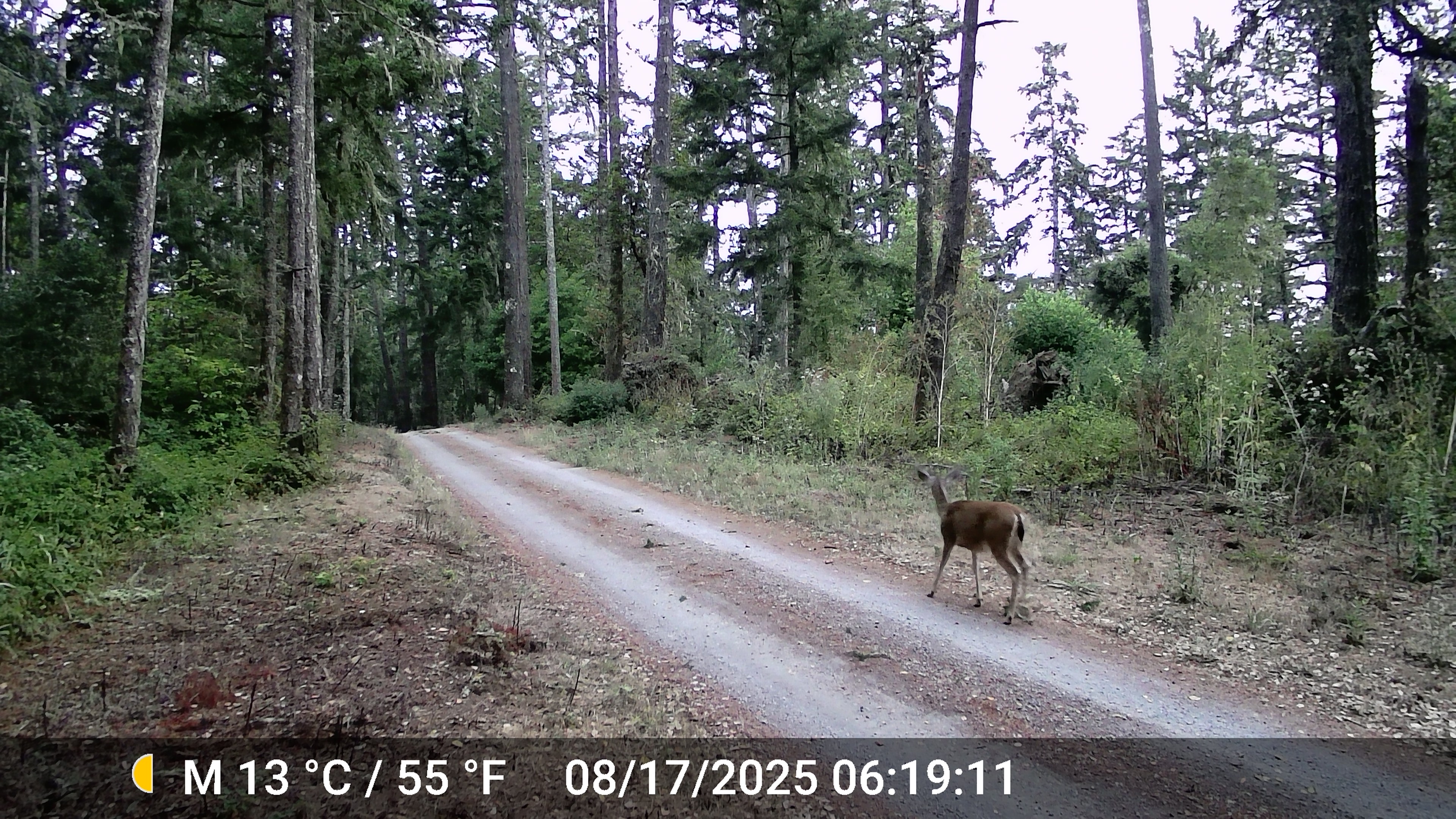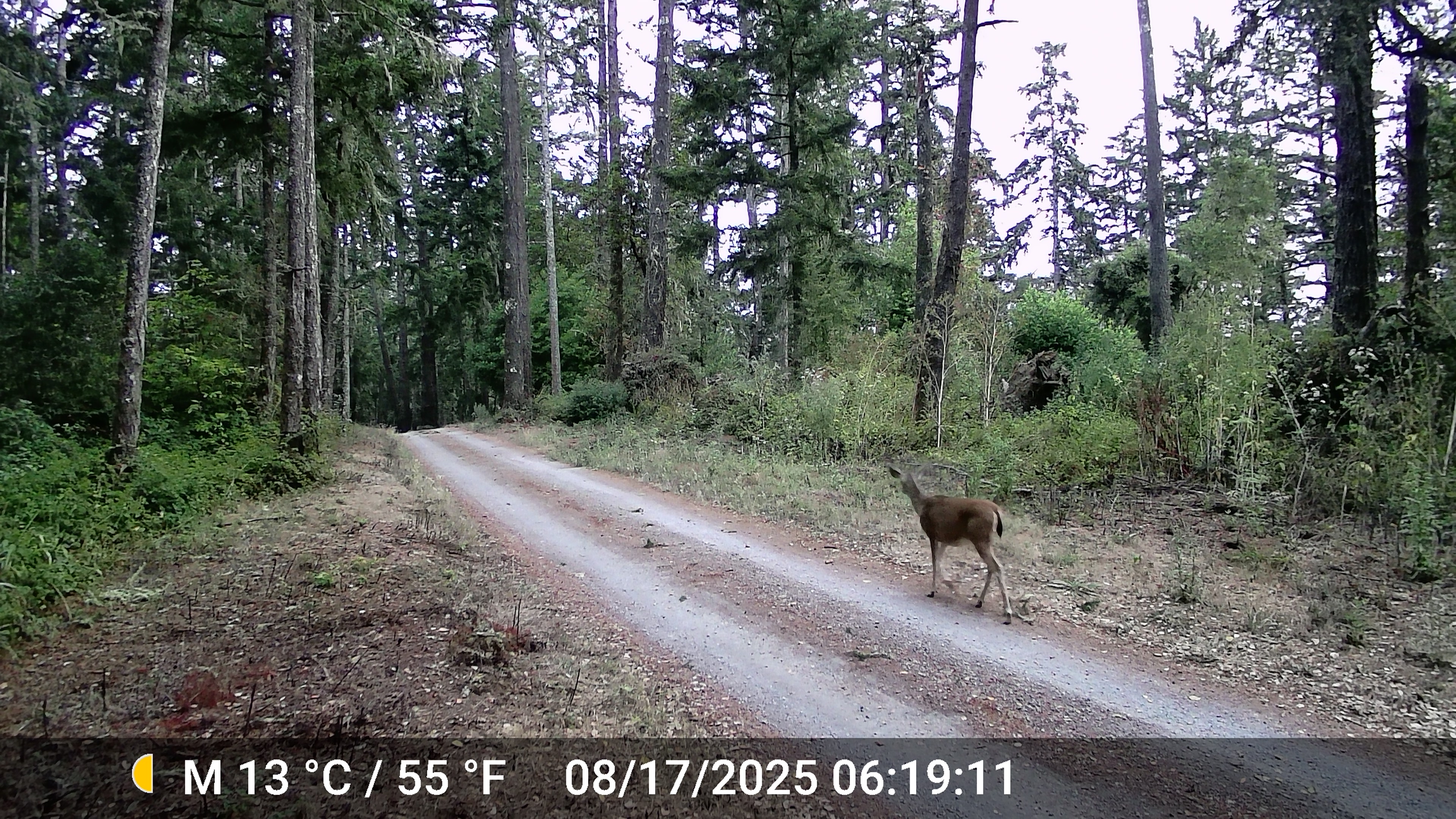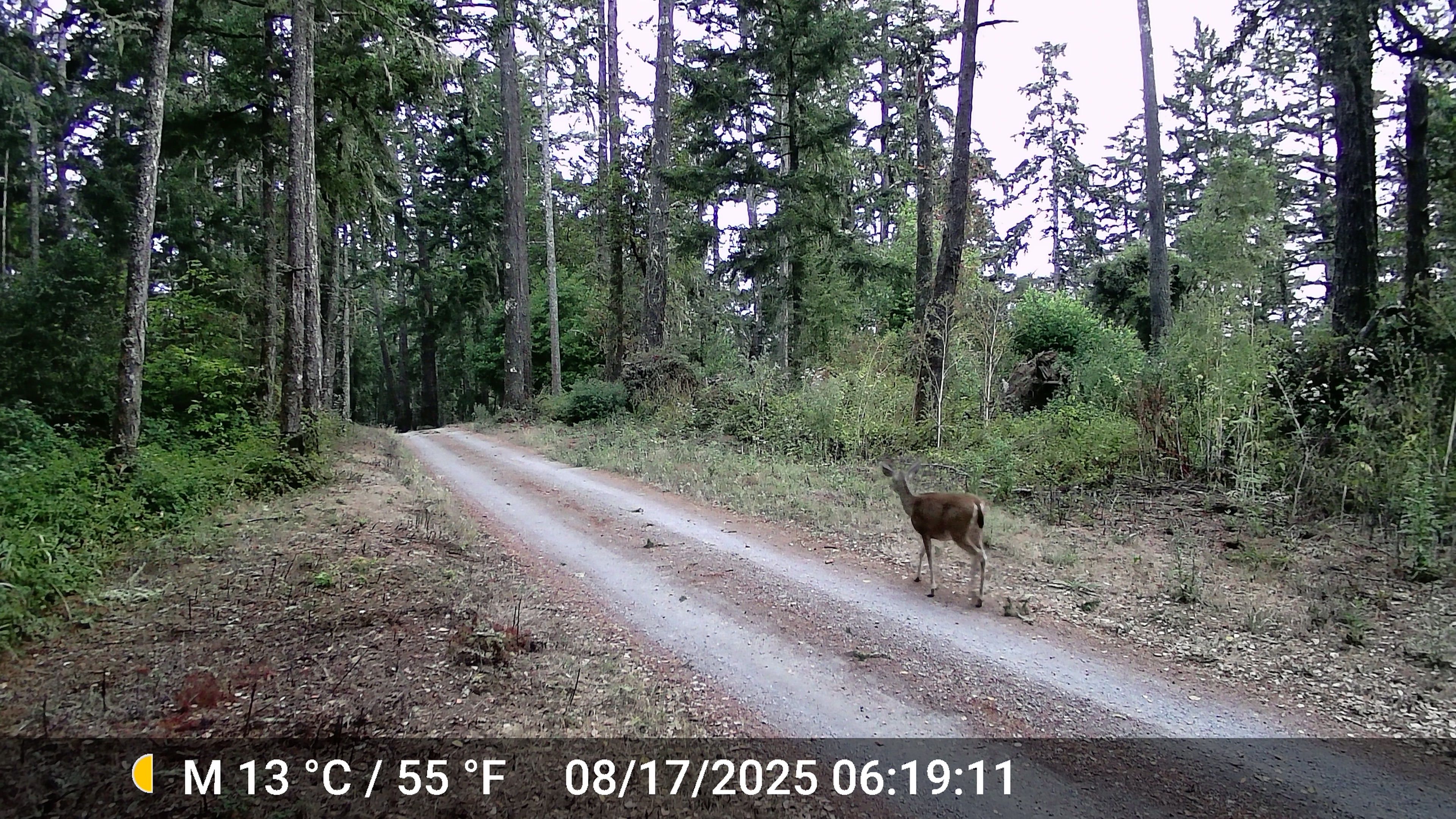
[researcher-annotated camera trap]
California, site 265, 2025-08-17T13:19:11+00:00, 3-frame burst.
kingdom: Animalia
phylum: Chordata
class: Mammalia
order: Artiodactyla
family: Cervidae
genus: Odocoileus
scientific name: Odocoileus hemionus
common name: mule deer